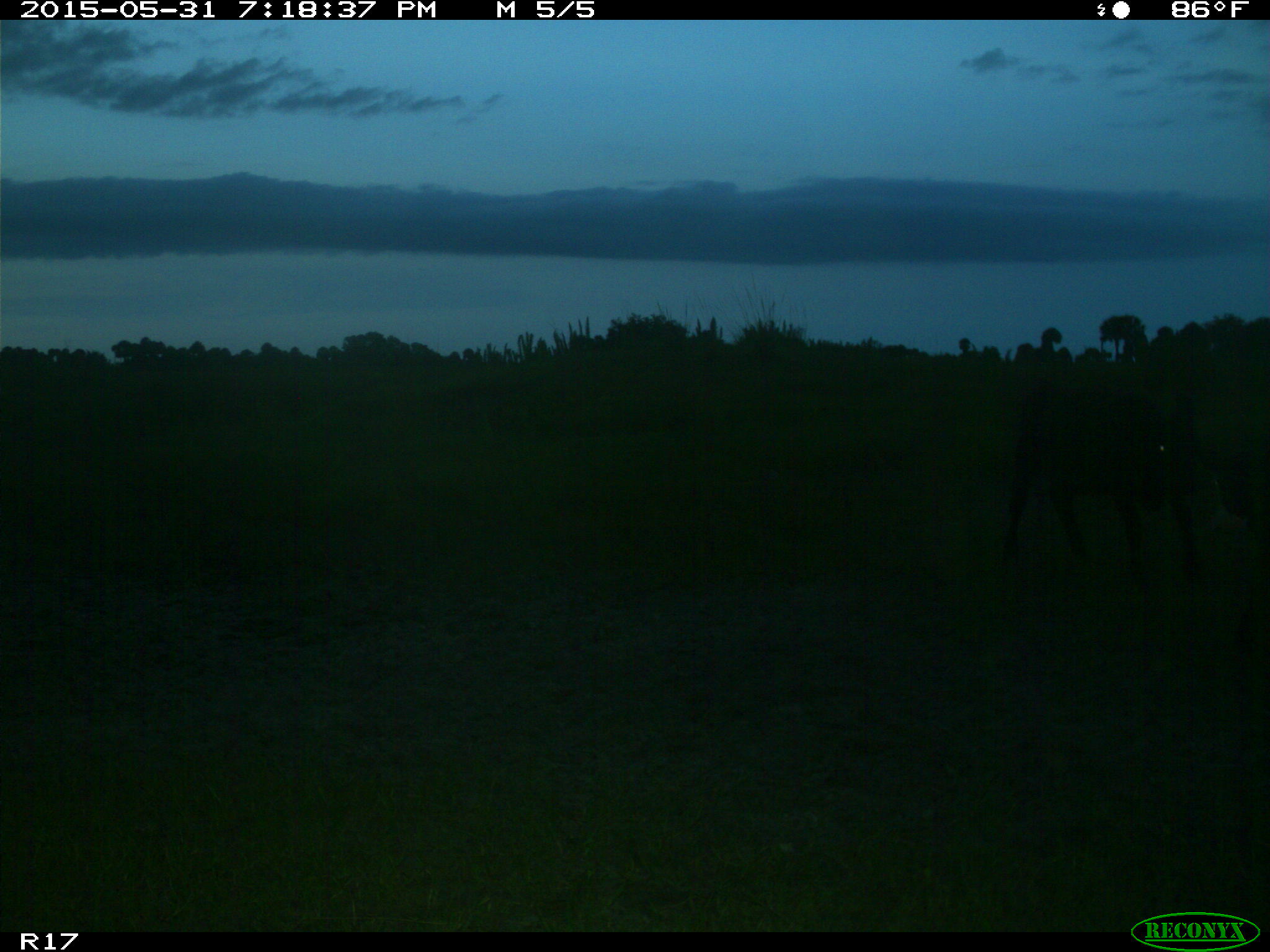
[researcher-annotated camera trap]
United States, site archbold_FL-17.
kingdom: Animalia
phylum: Chordata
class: Mammalia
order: Artiodactyla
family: Bovidae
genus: Bos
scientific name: Bos taurus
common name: domestic cow